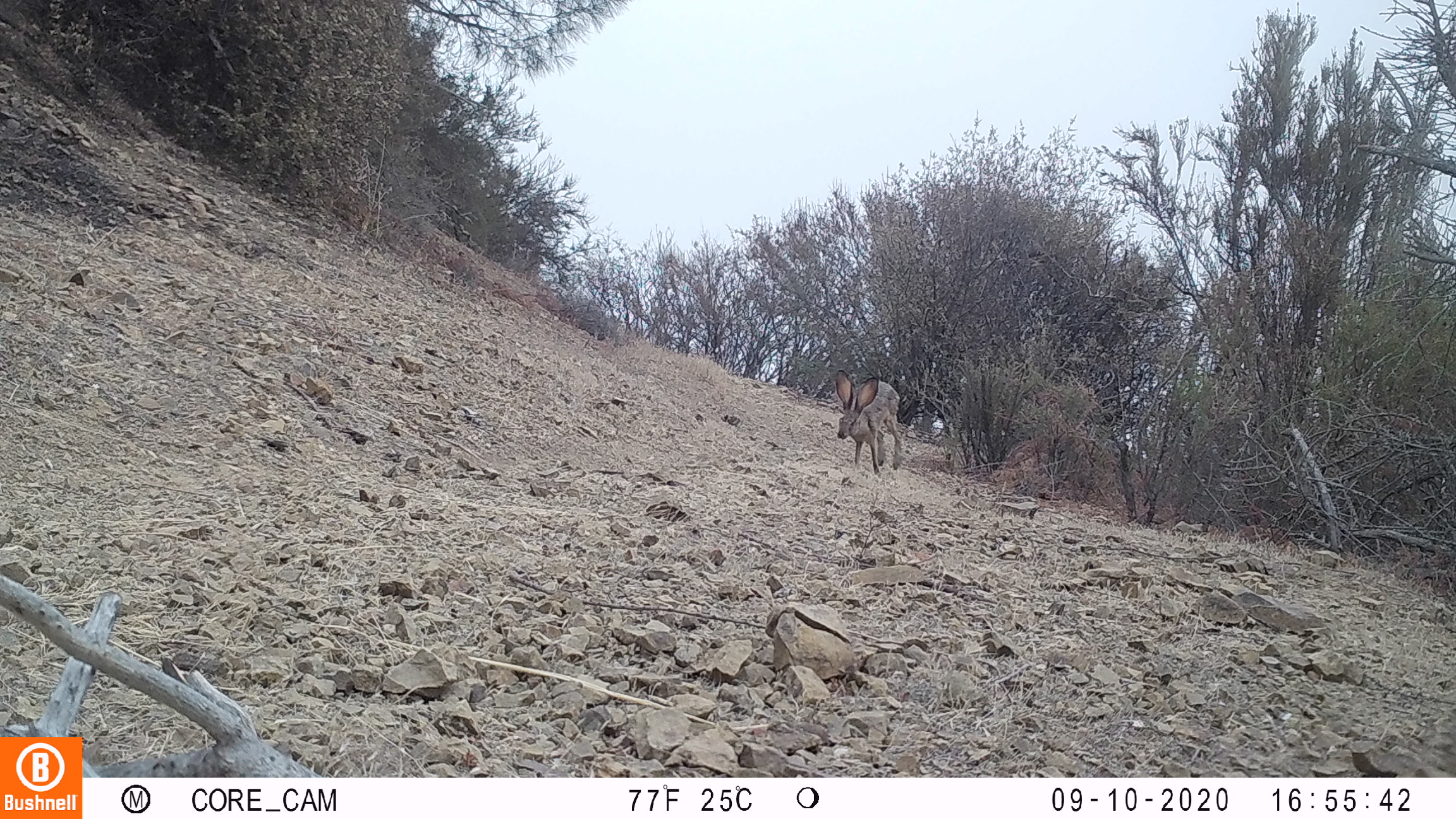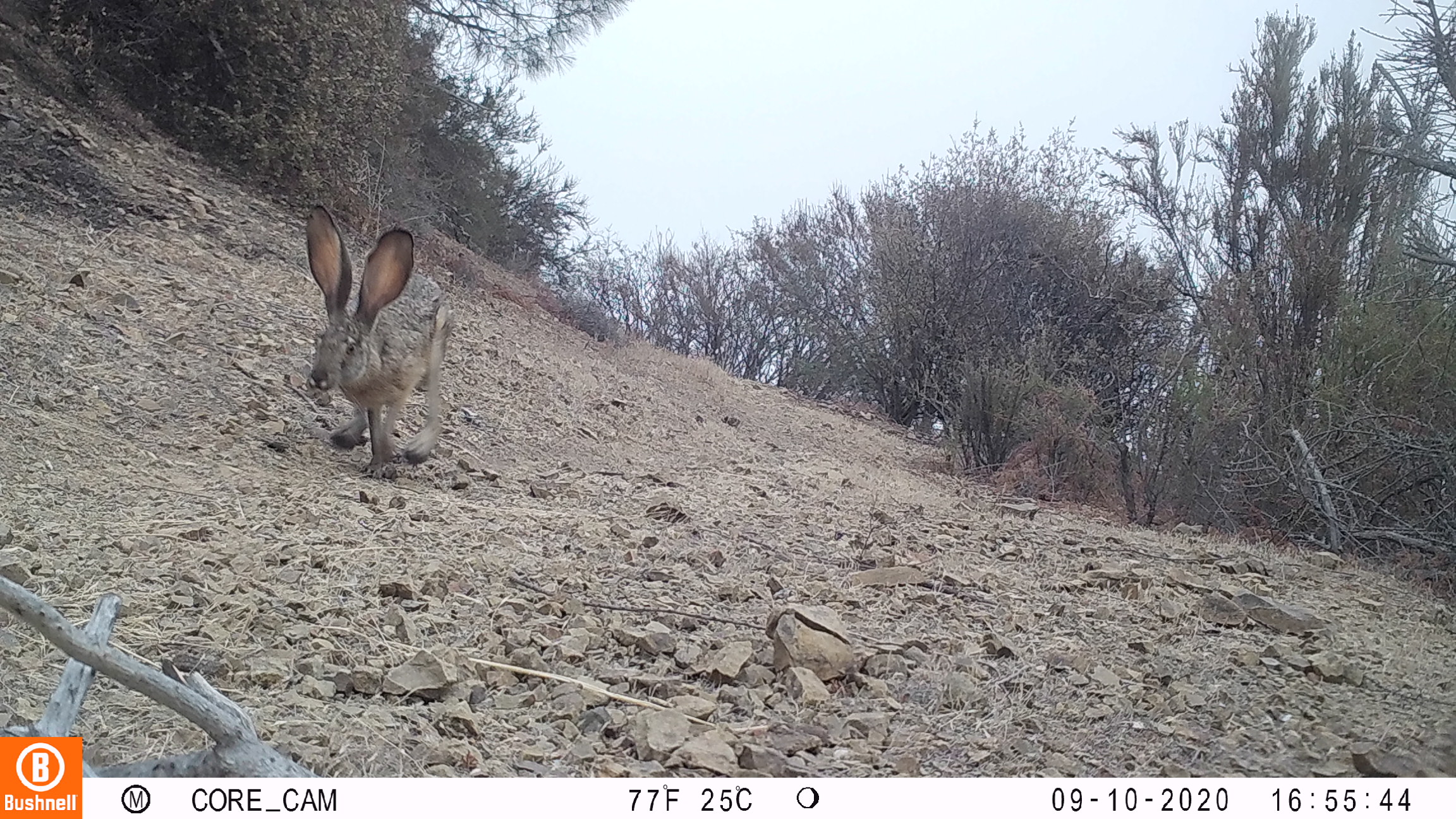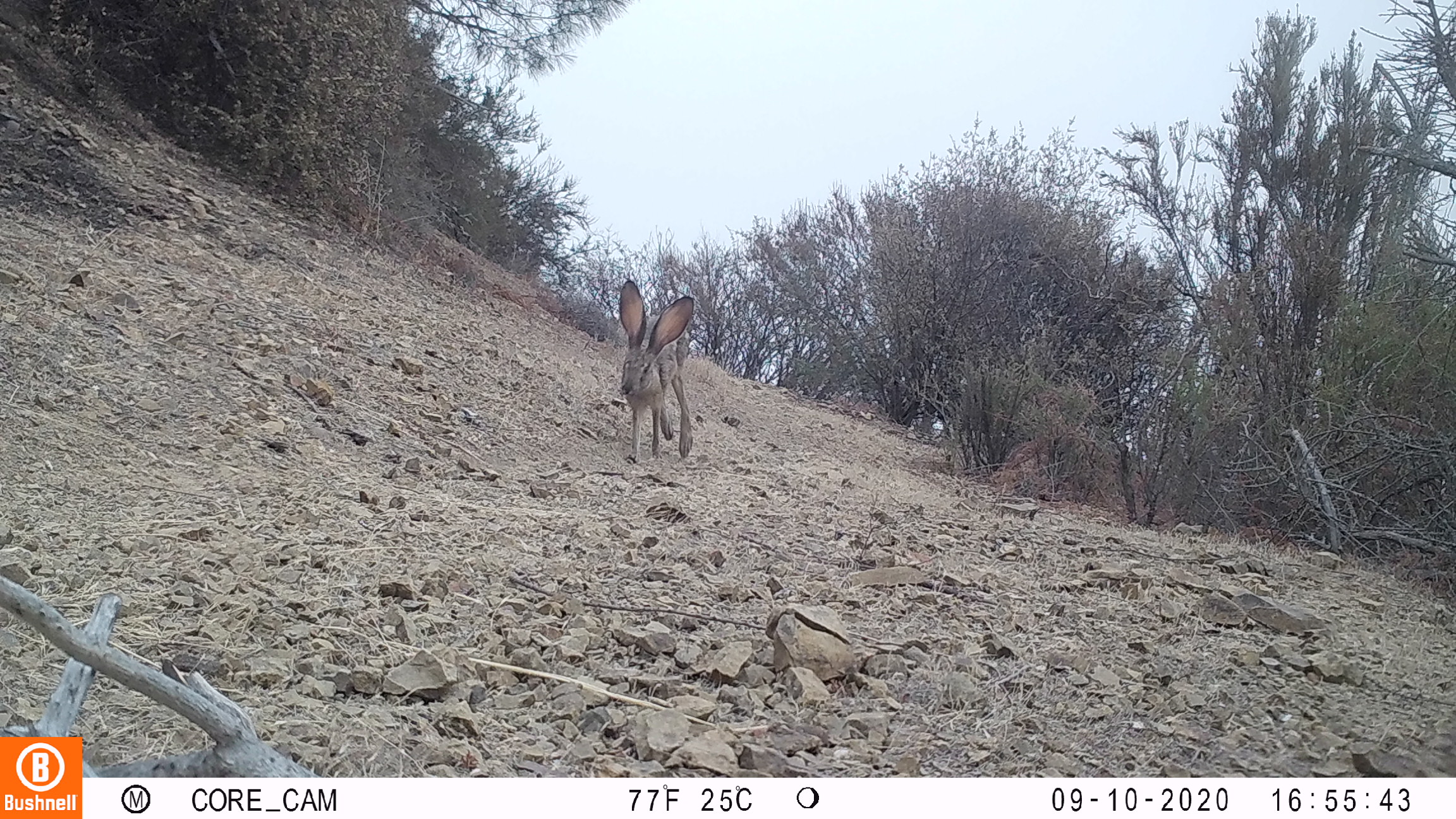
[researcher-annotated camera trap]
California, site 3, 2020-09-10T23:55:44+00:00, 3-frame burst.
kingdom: Animalia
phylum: Chordata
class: Mammalia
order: Lagomorpha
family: Leporidae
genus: Lepus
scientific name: Lepus californicus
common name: black-tailed jackrabbit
Black-tailed jackrabbit (Lepus californicus).